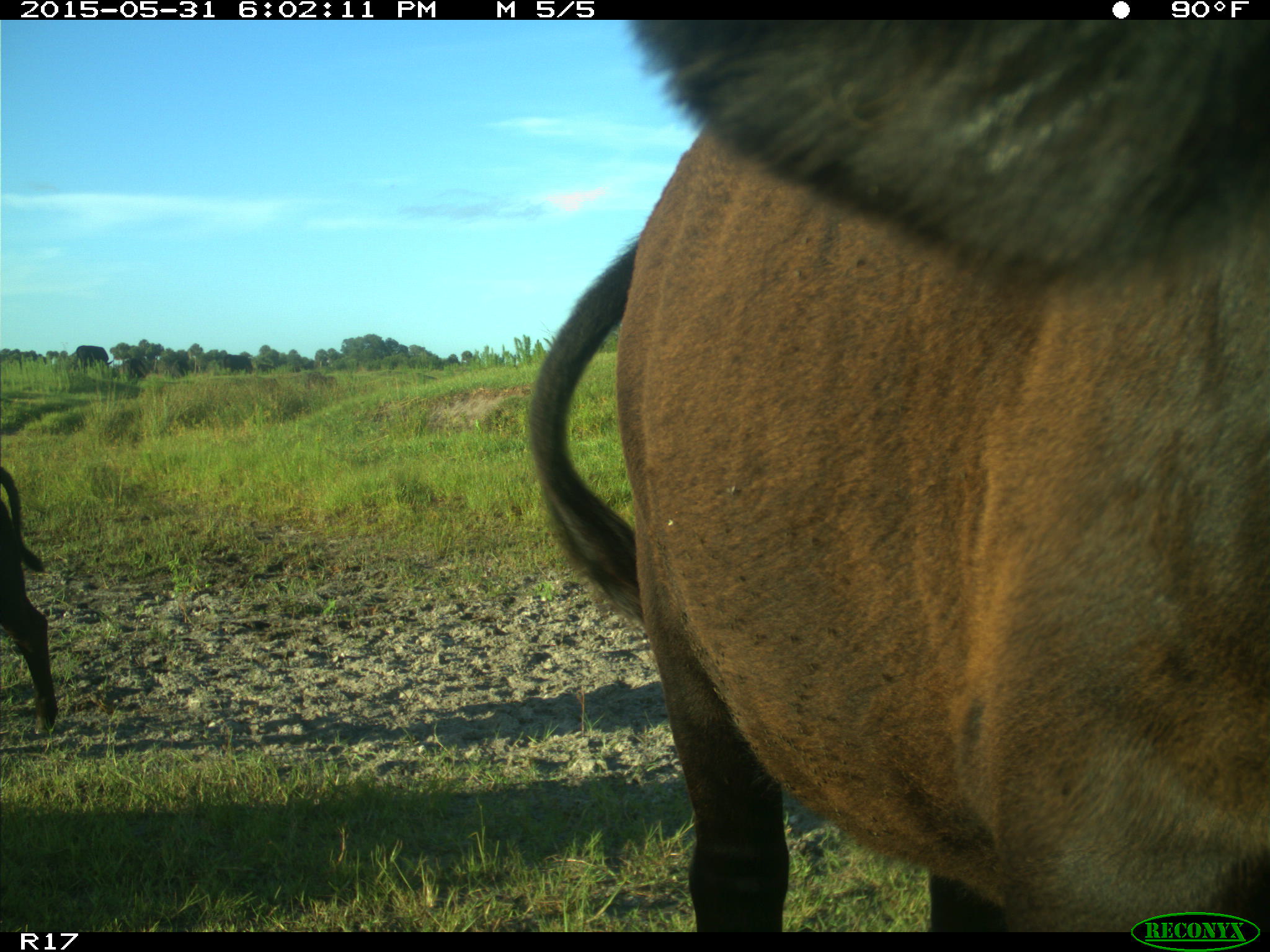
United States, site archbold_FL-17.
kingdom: Animalia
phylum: Chordata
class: Mammalia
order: Artiodactyla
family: Bovidae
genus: Bos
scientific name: Bos taurus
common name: domestic cow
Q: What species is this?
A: Bos taurus (domestic cow).